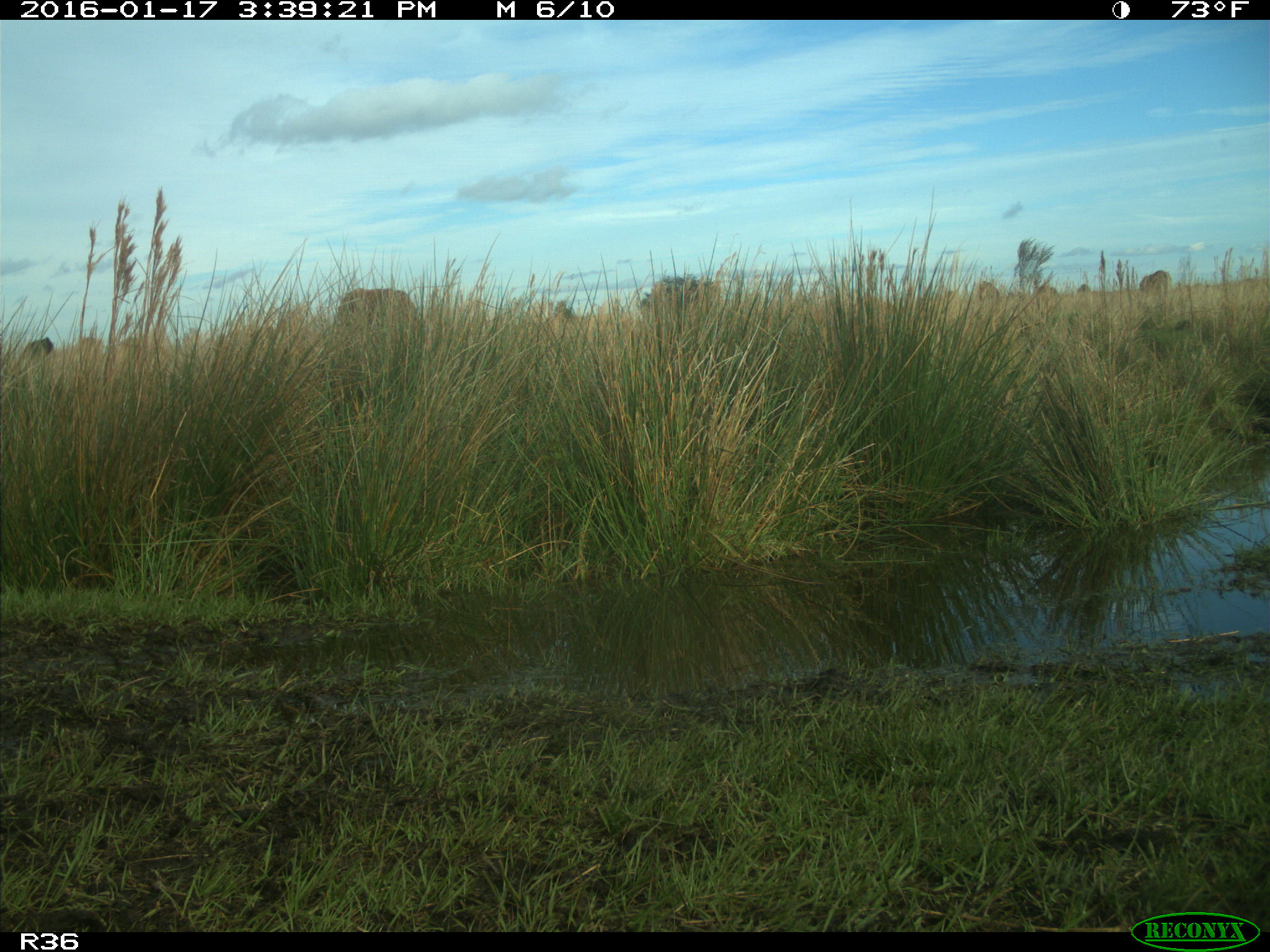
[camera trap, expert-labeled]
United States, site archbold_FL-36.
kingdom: Animalia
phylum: Chordata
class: Mammalia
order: Artiodactyla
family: Bovidae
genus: Bos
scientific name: Bos taurus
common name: domestic cow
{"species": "Bos taurus (domestic cow)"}